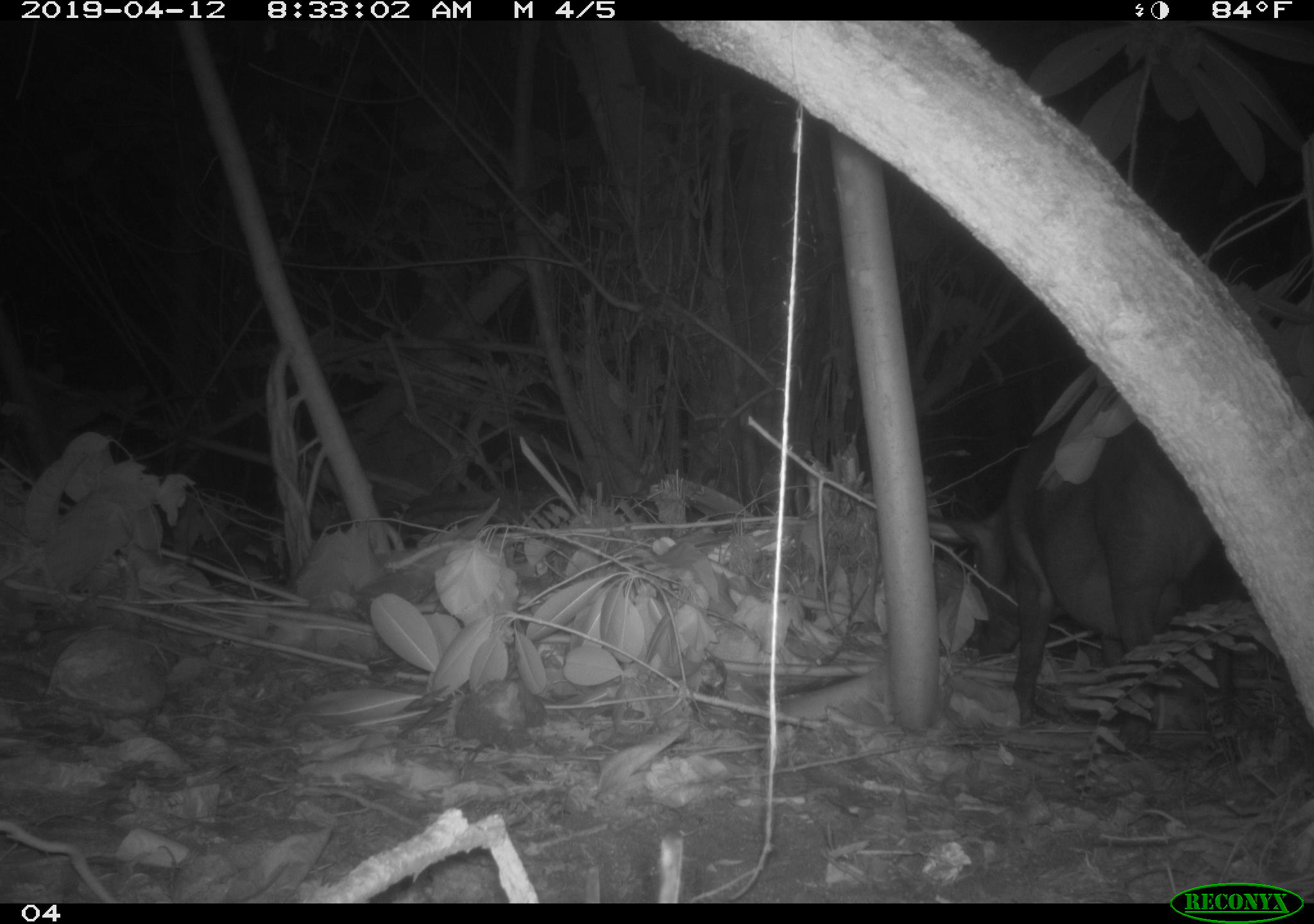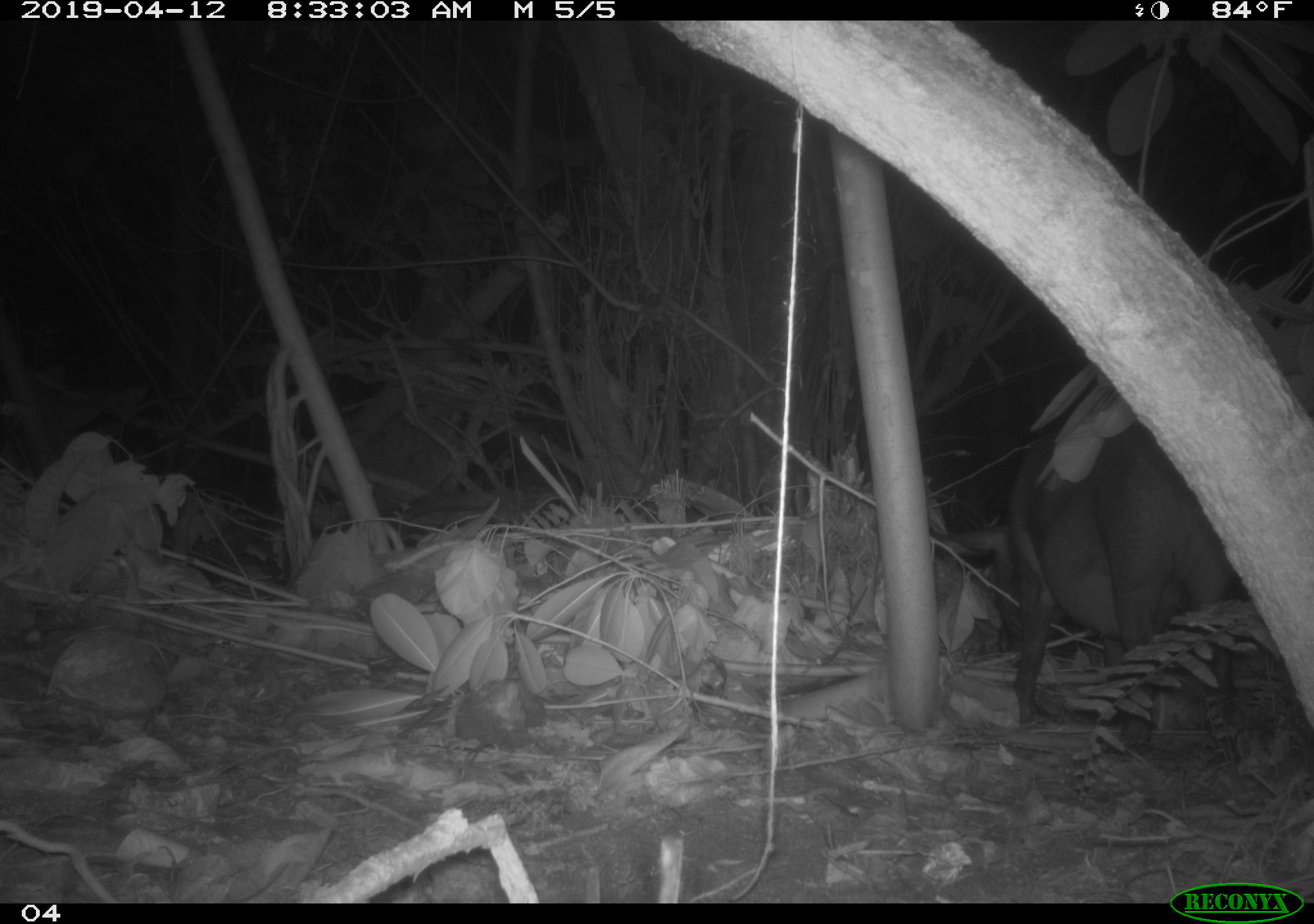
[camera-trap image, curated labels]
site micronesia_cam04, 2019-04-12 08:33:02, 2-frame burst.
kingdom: Animalia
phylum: Chordata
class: Mammalia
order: Artiodactyla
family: Suidae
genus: Sus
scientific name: Sus scrofa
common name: pig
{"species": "pig (Sus scrofa)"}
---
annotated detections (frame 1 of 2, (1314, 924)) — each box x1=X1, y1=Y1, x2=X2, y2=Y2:
pig: x1=931, y1=373, x2=1262, y2=736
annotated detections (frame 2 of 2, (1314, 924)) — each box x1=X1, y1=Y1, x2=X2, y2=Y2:
pig: x1=989, y1=375, x2=1253, y2=744